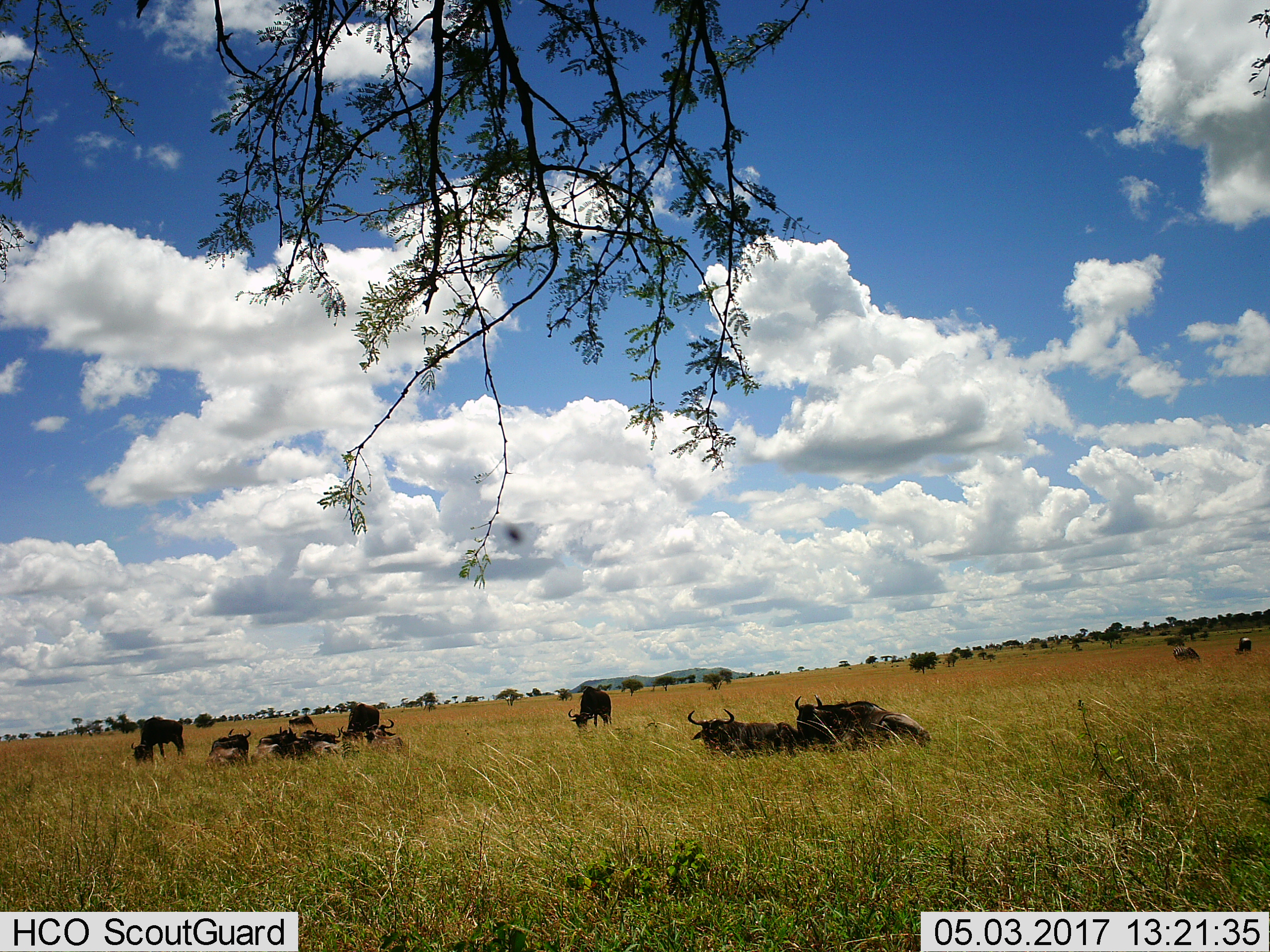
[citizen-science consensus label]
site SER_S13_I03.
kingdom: Animalia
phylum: Chordata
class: Mammalia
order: Artiodactyla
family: Bovidae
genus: Connochaetes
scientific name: Connochaetes taurinus taurinus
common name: blue wildebeest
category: wildebeestblue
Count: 11-50.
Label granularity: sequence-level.